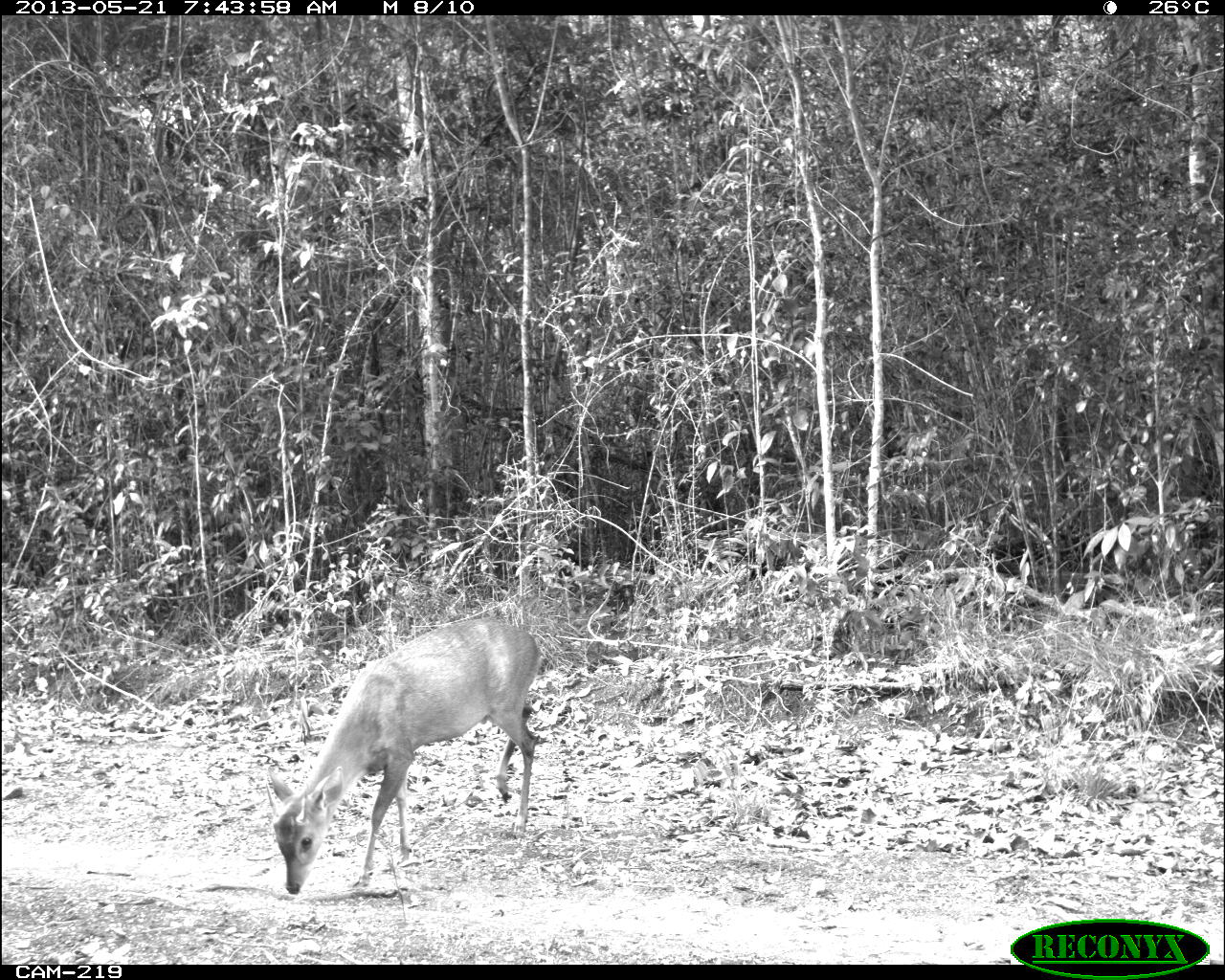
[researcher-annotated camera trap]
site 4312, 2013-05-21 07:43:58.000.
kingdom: Animalia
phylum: Chordata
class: Mammalia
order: Artiodactyla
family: Cervidae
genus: Odocoileus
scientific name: Odocoileus pandora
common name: yucatán brown brocket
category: mazama pandora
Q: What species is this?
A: Mazama pandora (yucatán brown brocket) (Odocoileus pandora).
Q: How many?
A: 1.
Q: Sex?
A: Male.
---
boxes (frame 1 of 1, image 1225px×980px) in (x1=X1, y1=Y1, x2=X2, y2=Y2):
mazama pandora: (x1=267, y1=615, x2=543, y2=895)